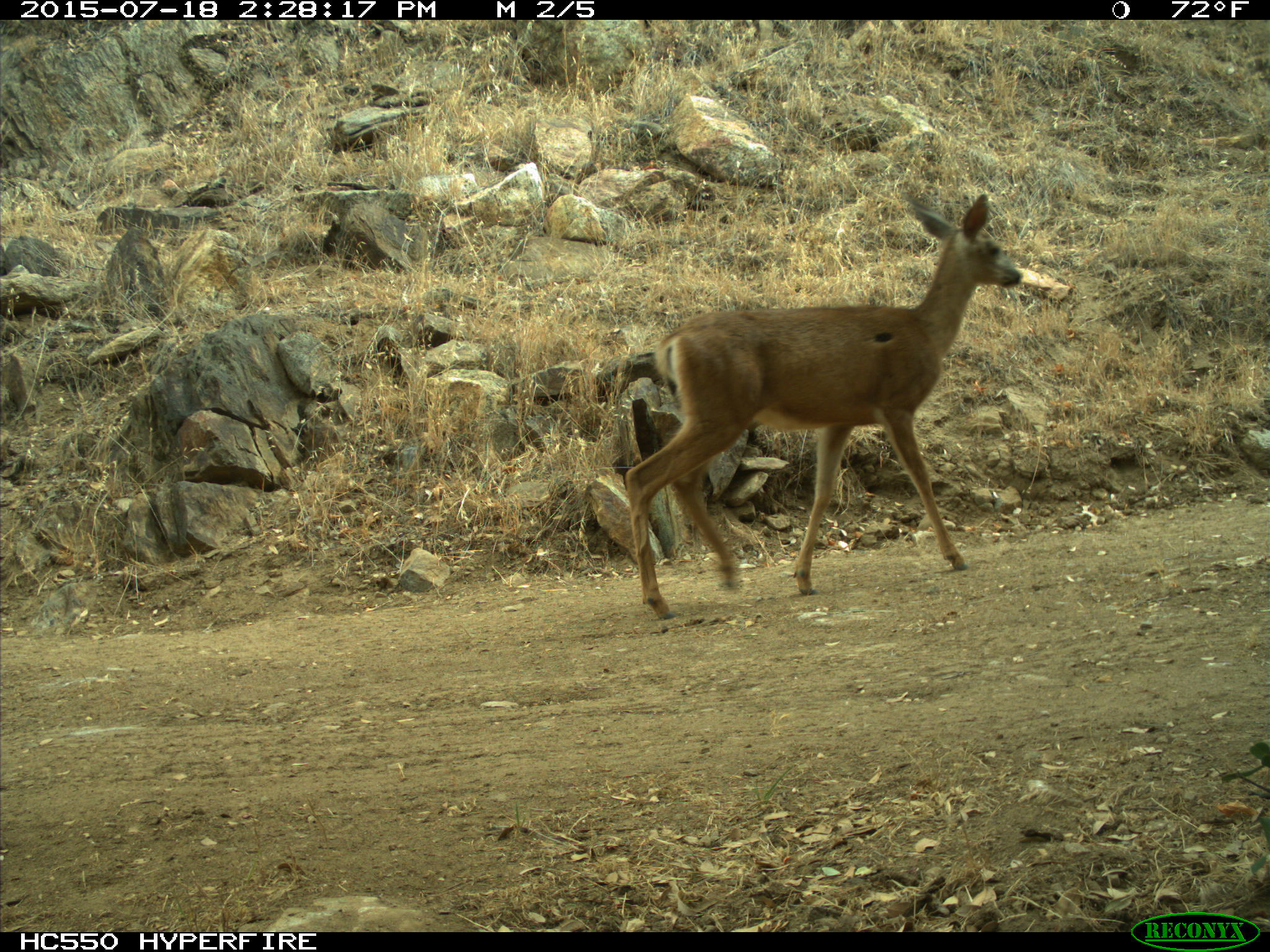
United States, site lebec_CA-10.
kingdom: Animalia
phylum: Chordata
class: Mammalia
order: Artiodactyla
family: Cervidae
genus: Odocoileus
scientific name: Odocoileus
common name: deer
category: unidentified deer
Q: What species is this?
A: Unidentified deer (deer) (Odocoileus).